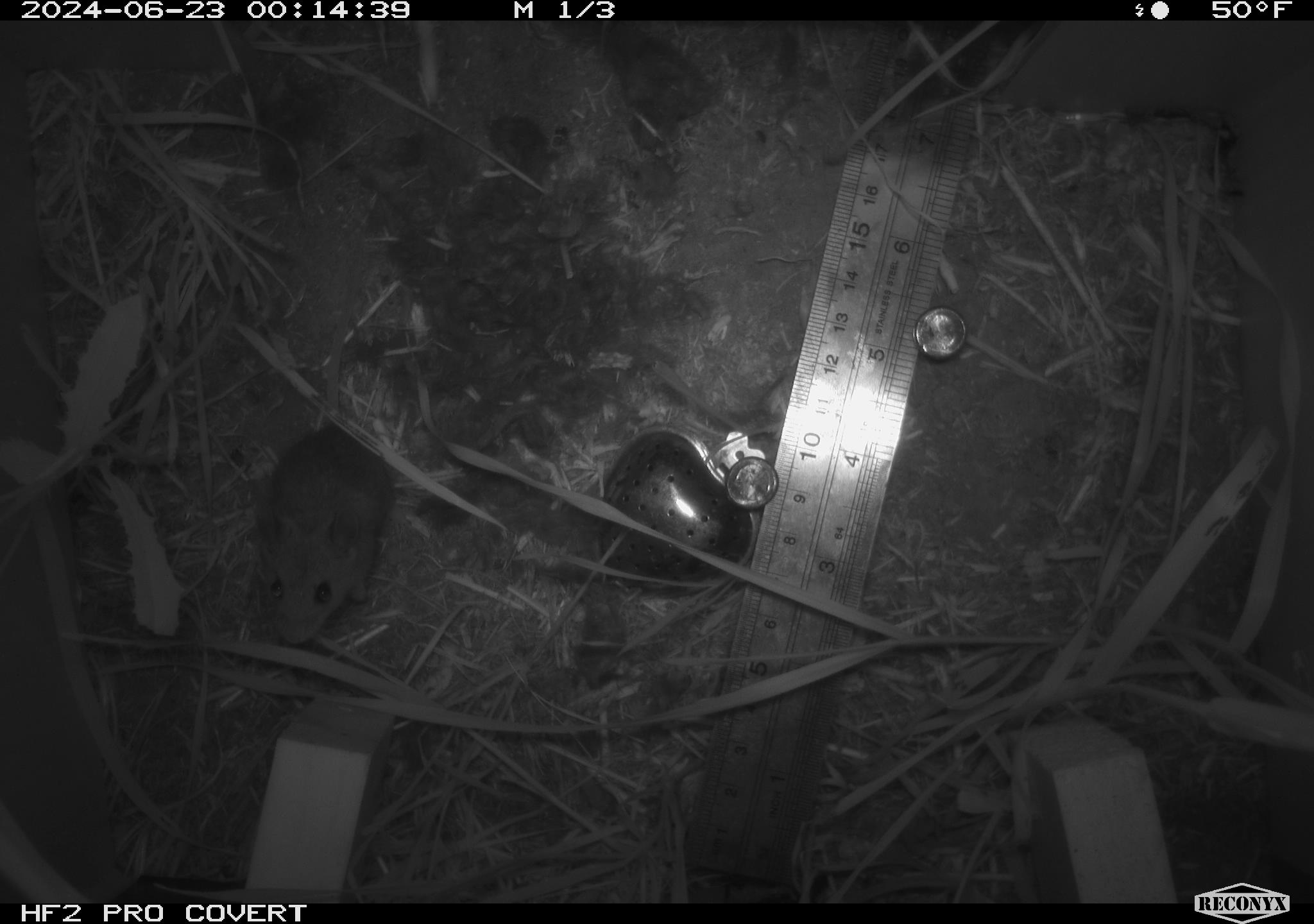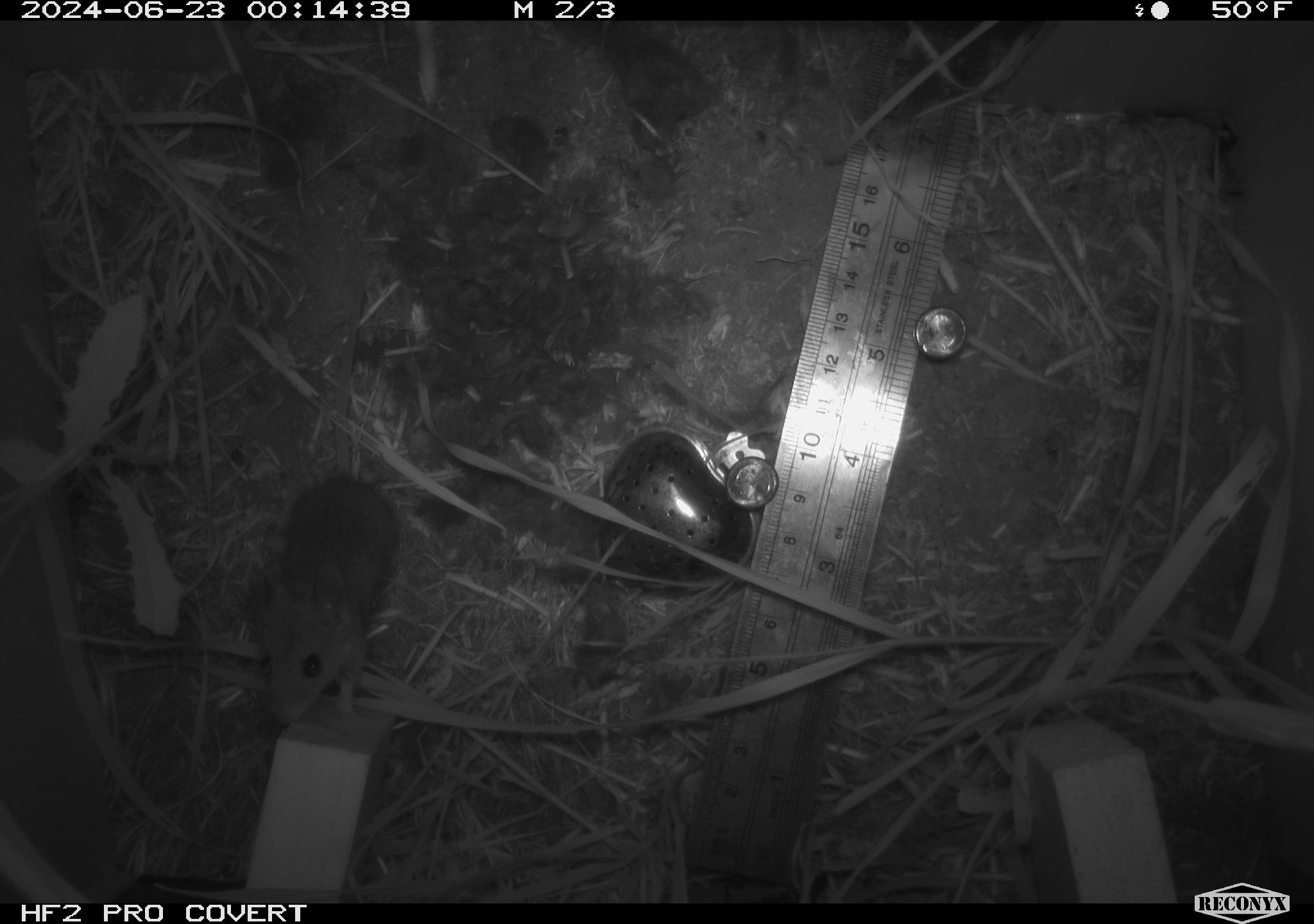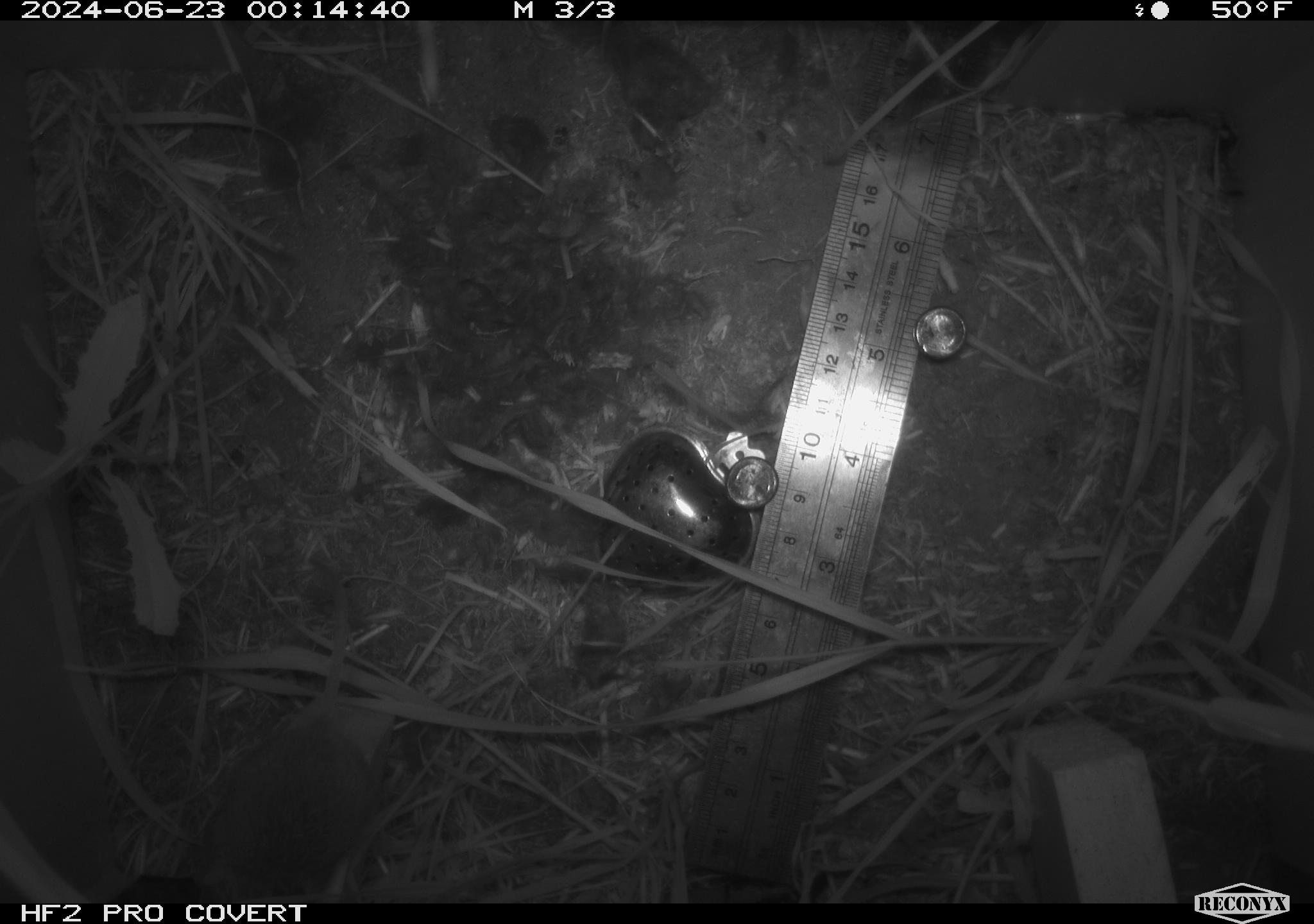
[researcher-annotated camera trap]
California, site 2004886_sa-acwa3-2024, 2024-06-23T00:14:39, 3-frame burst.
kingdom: Animalia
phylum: Chordata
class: Mammalia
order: Rodentia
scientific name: Rodentia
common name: mouse species